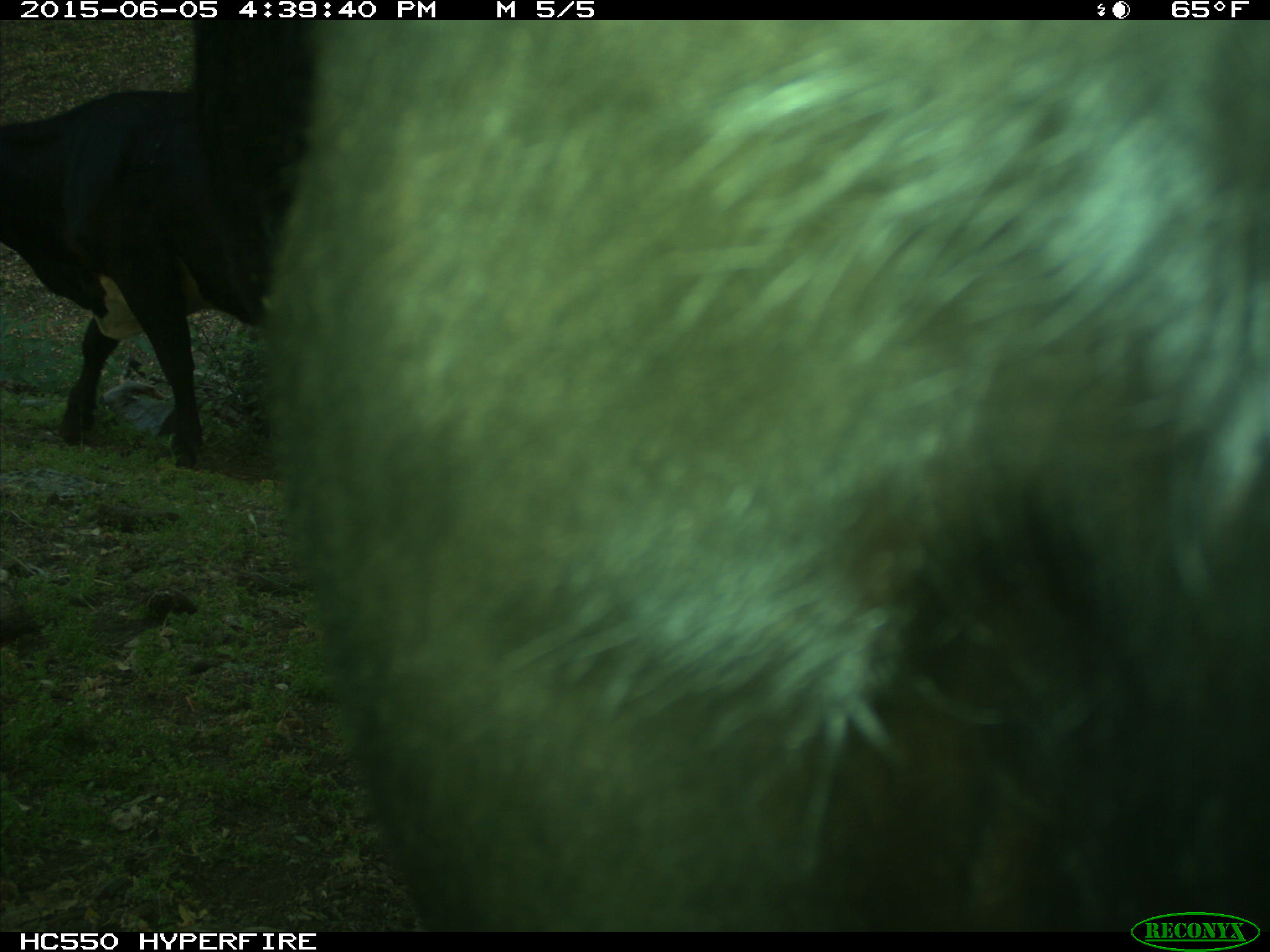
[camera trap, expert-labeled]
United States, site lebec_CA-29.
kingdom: Animalia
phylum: Chordata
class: Mammalia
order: Artiodactyla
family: Bovidae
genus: Bos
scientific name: Bos taurus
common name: domestic cow